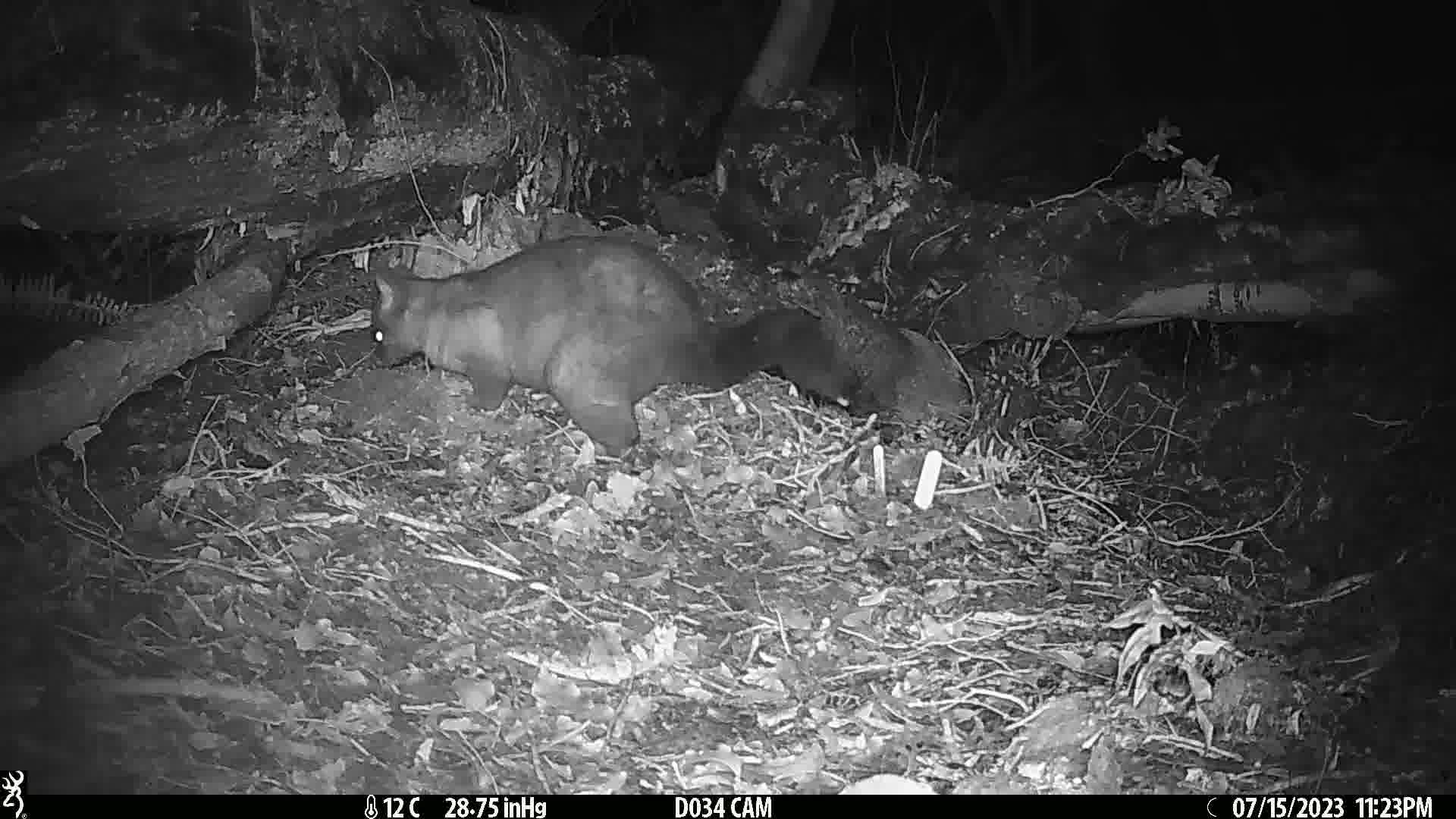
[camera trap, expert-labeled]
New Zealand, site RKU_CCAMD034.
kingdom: Animalia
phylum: Chordata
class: Mammalia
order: Diprotodontia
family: Phalangeridae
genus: Trichosurus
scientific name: Trichosurus vulpecula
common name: common brushtail possum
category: possum